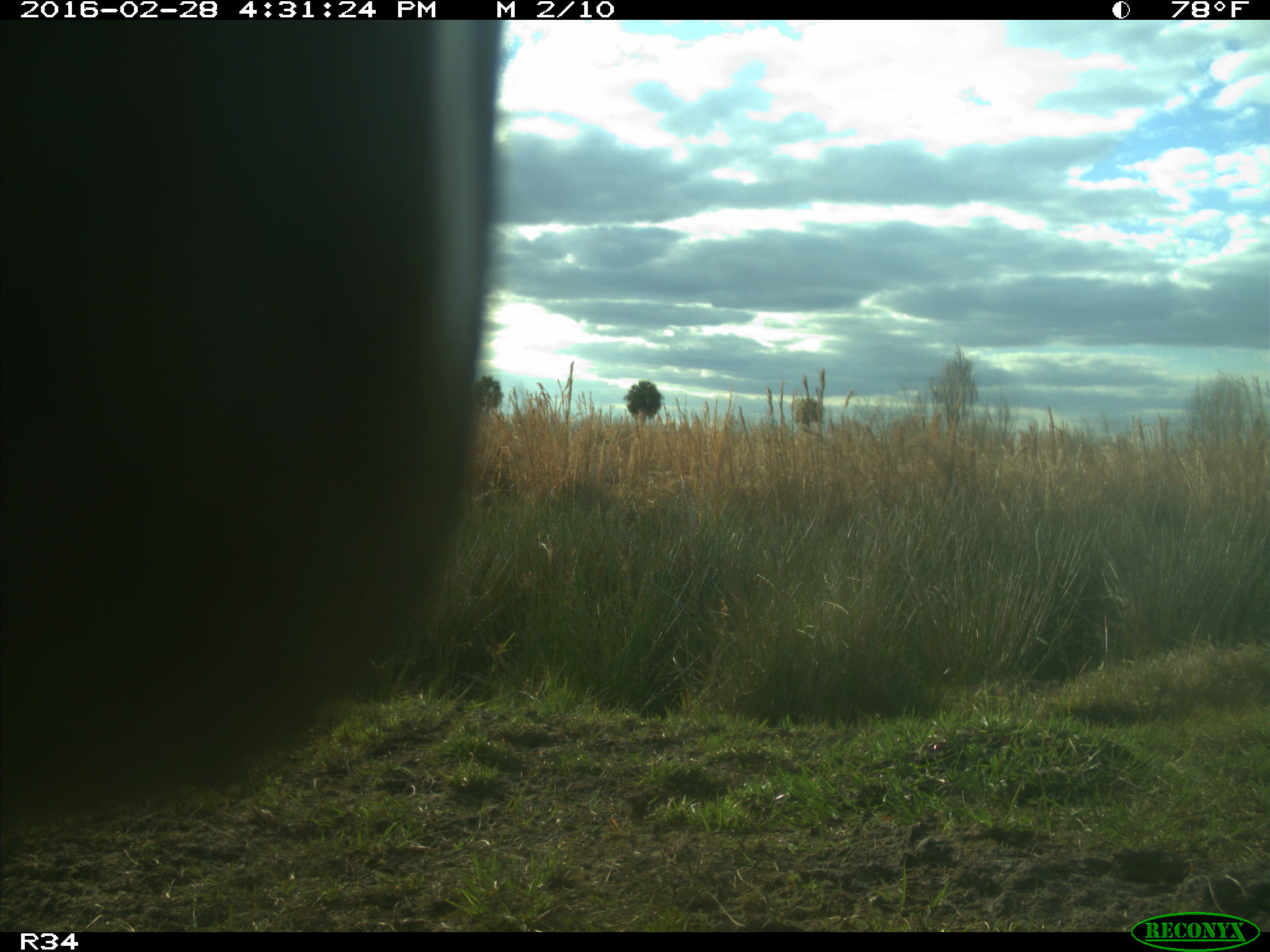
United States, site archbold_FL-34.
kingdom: Animalia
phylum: Chordata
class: Mammalia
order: Artiodactyla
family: Bovidae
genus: Bos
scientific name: Bos taurus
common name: domestic cow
Bos taurus (domestic cow).